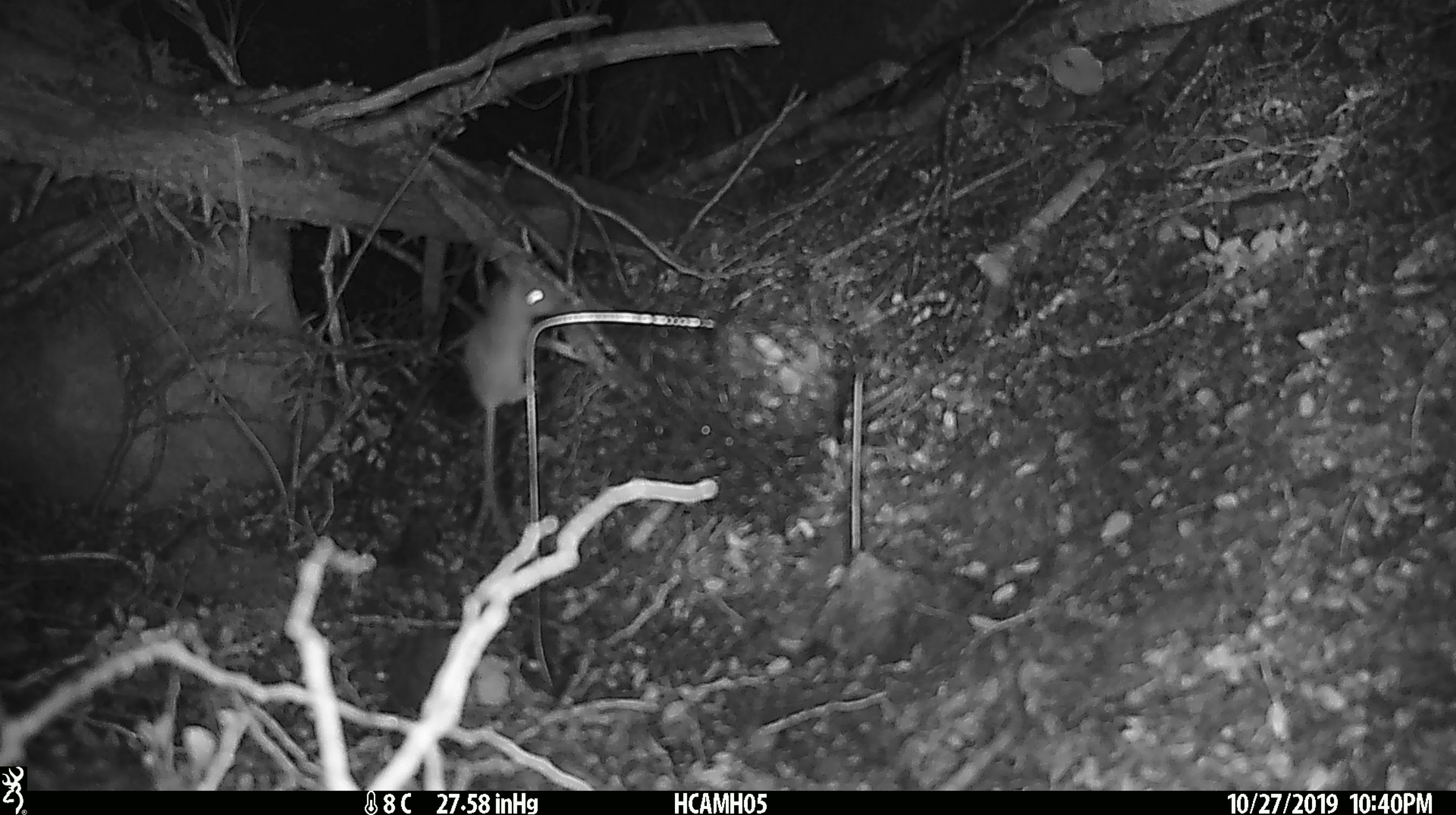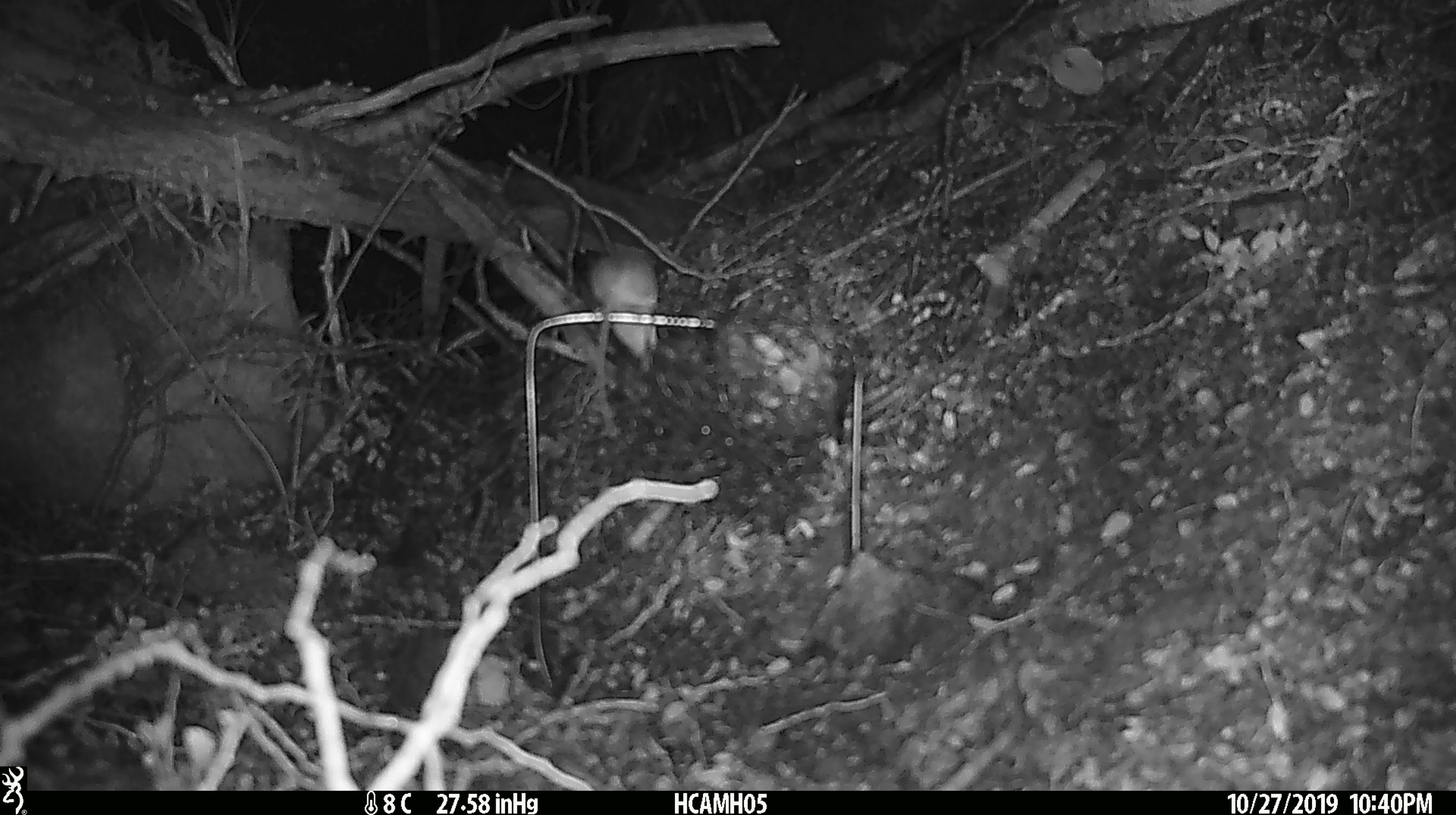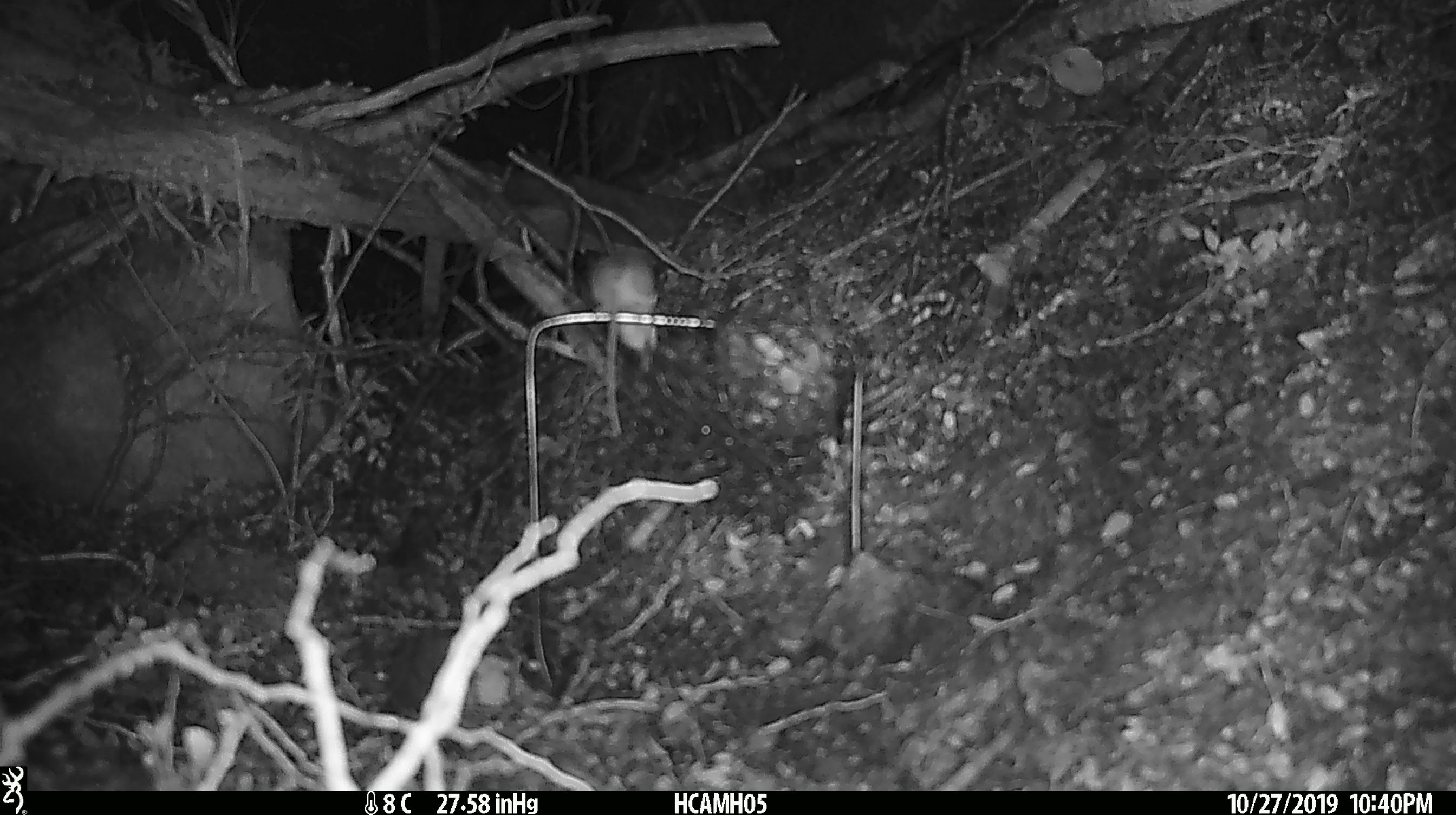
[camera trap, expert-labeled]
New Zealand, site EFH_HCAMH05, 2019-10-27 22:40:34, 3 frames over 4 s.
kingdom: Animalia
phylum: Chordata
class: Mammalia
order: Rodentia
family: Muridae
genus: Mus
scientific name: Mus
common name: mouse